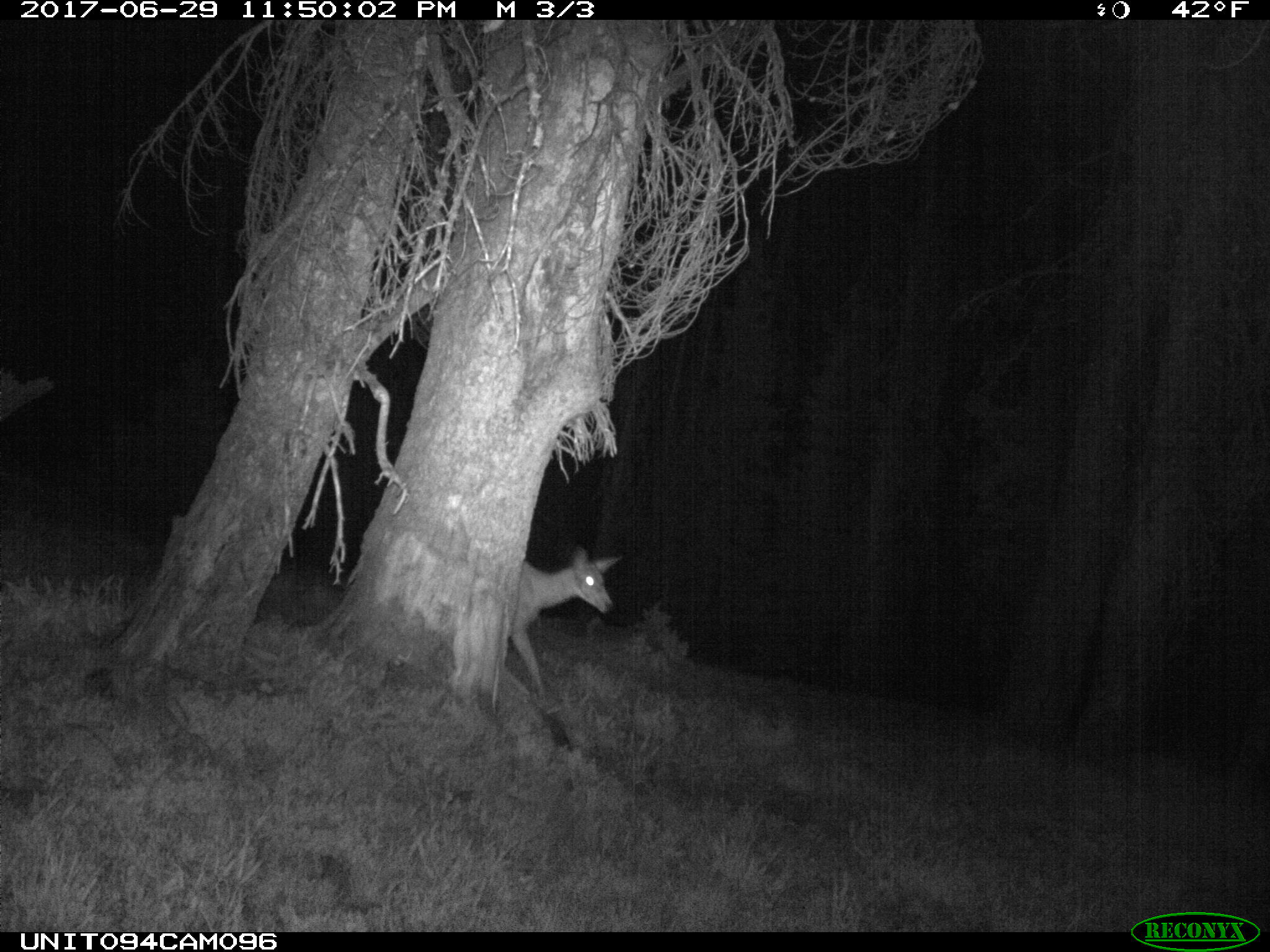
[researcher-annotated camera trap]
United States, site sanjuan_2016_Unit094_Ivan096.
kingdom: Animalia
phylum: Chordata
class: Mammalia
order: Artiodactyla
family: Cervidae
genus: Odocoileus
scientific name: Odocoileus hemionus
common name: mule deer